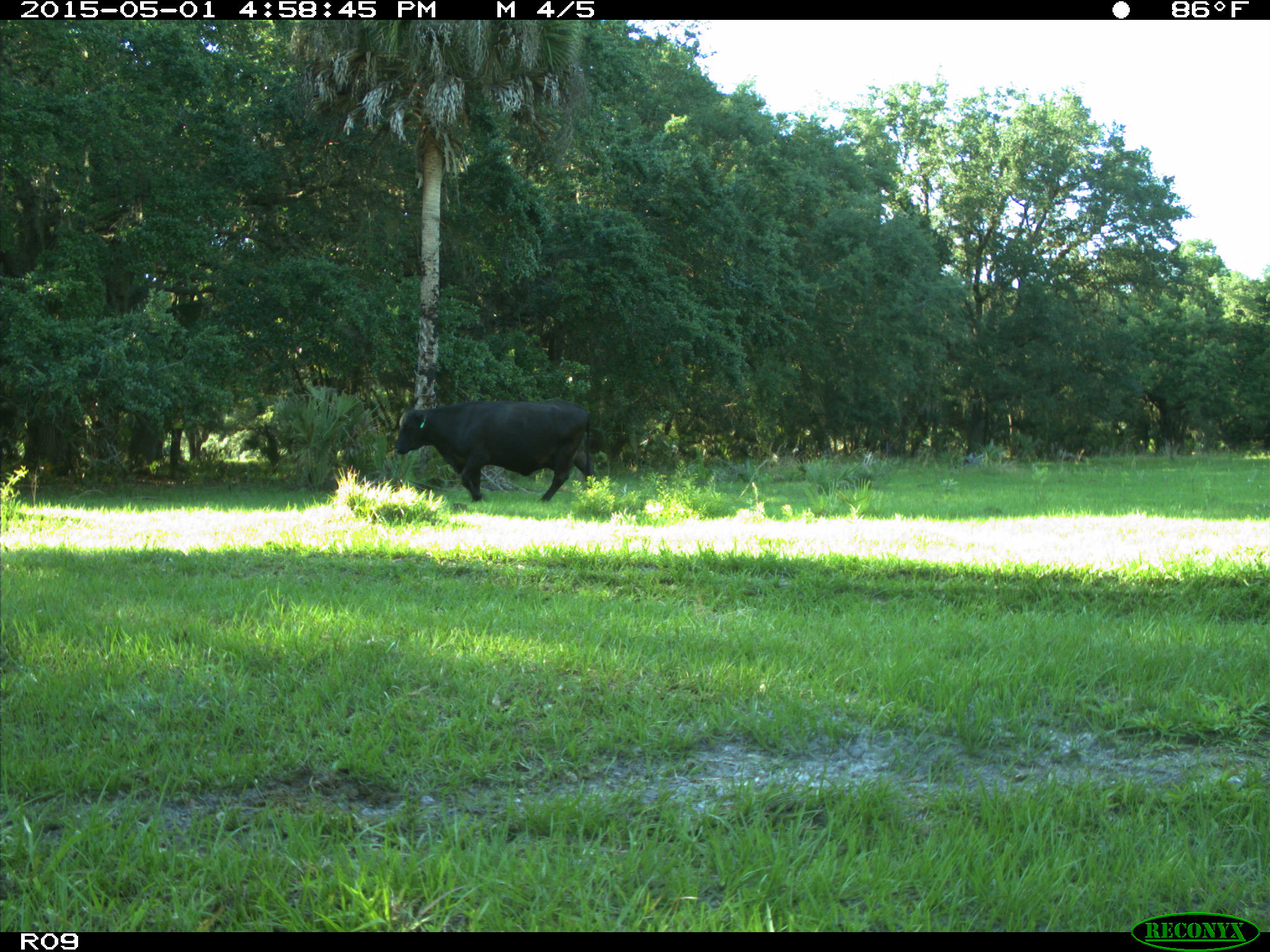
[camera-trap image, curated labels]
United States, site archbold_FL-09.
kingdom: Animalia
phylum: Chordata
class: Mammalia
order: Artiodactyla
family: Bovidae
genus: Bos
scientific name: Bos taurus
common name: domestic cow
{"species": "Bos taurus (domestic cow)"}